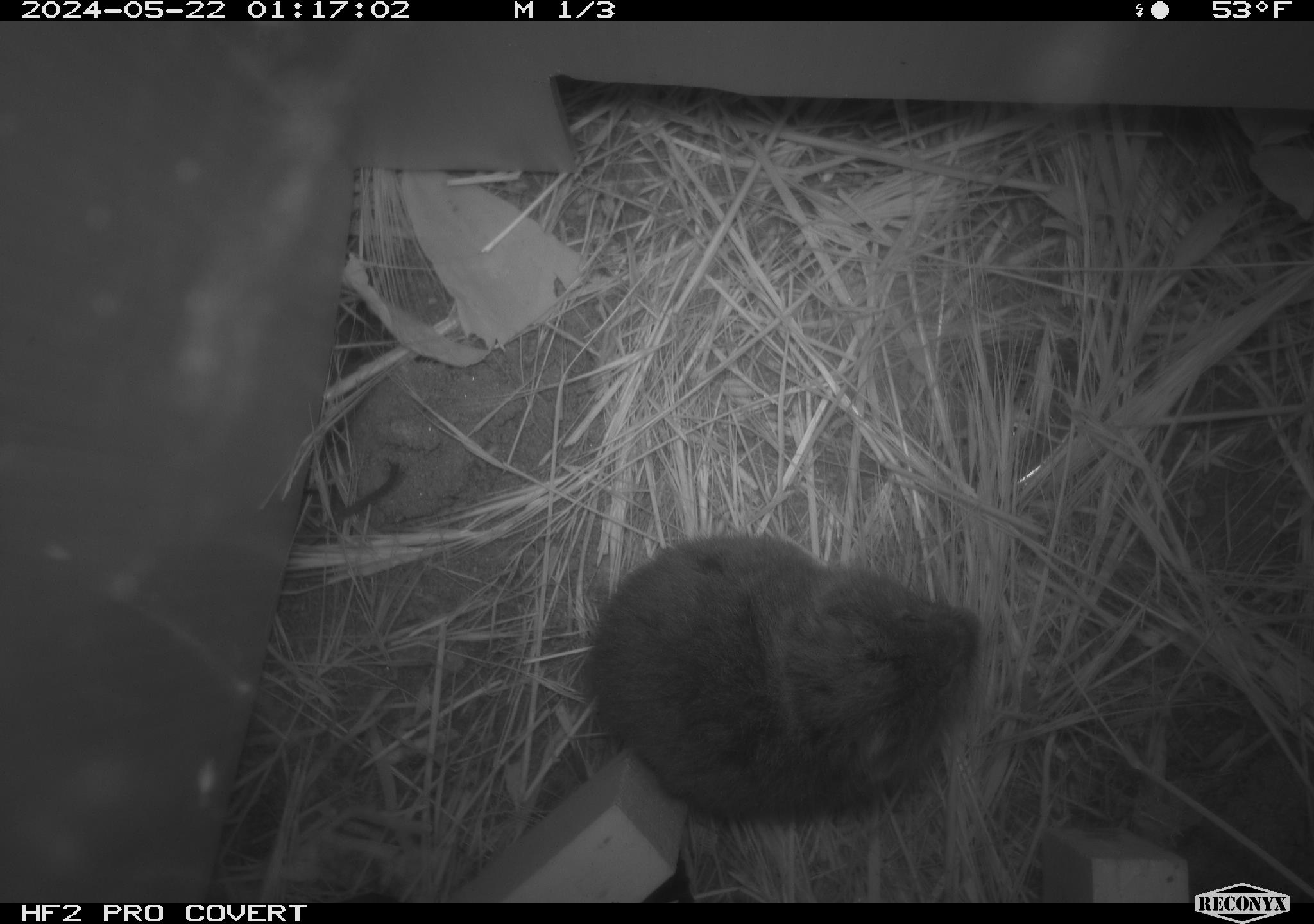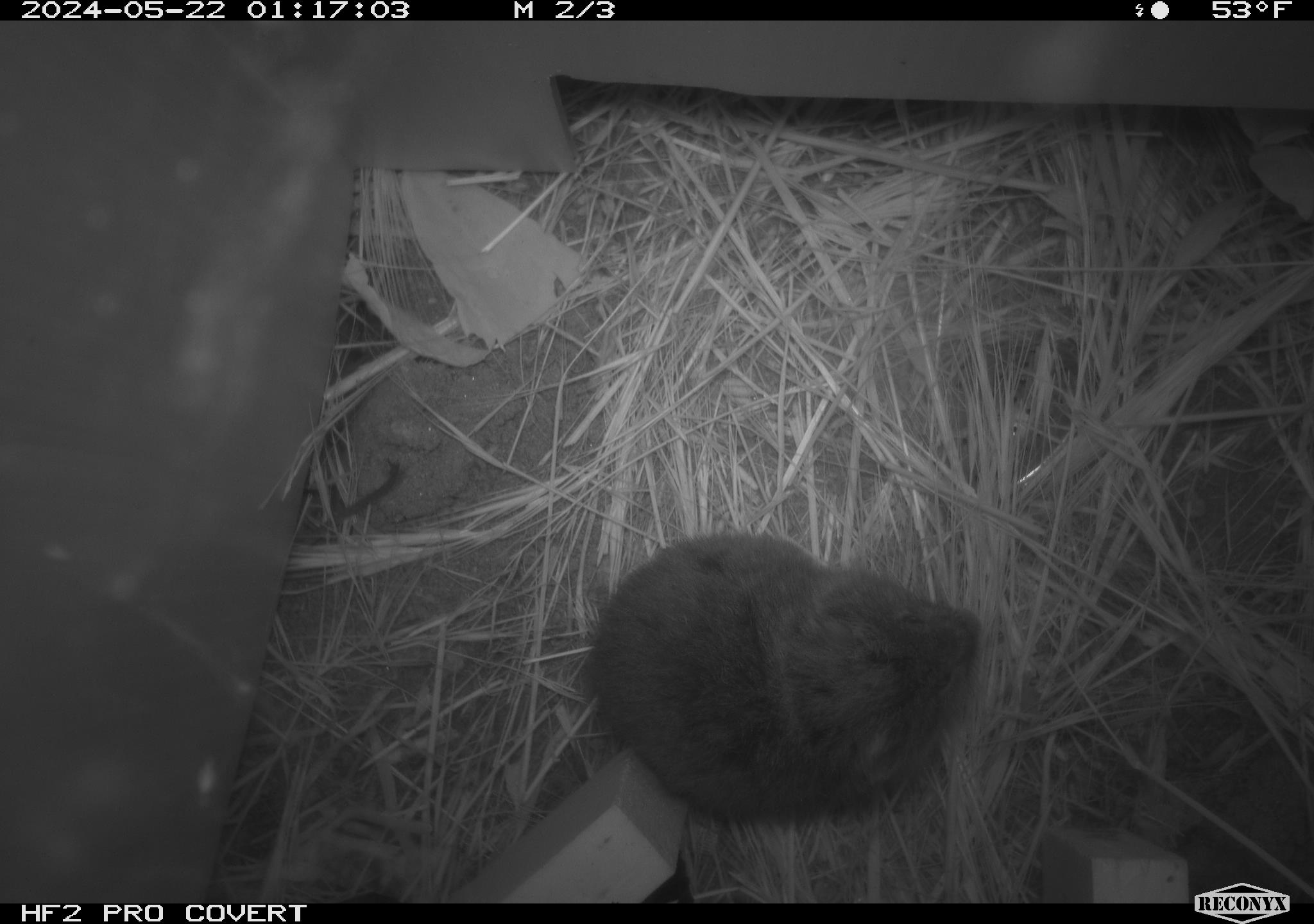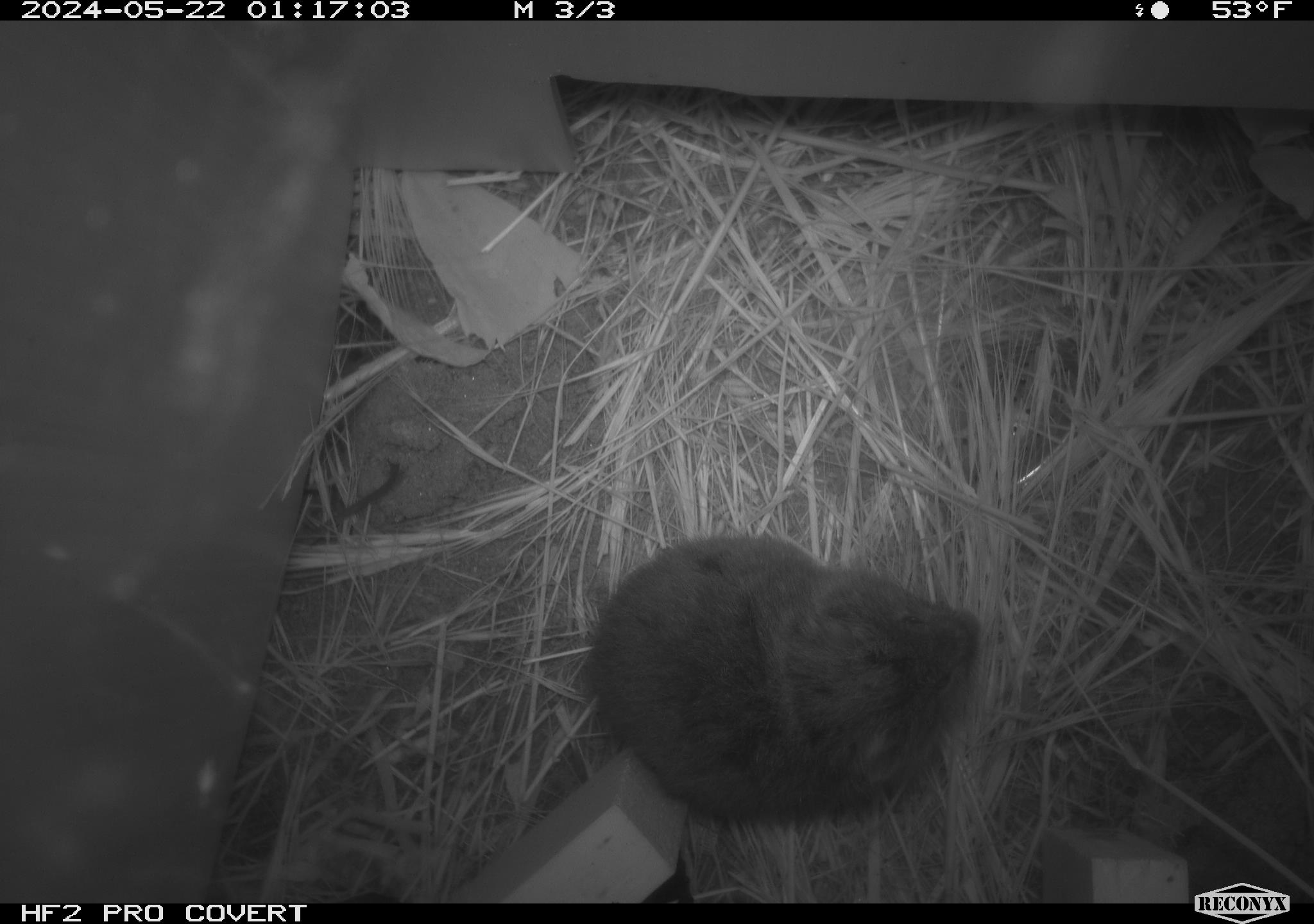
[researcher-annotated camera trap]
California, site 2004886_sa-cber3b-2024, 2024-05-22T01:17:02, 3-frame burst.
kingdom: Animalia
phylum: Chordata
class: Mammalia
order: Rodentia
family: Cricetidae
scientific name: Arvicolinae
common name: voles, lemmings, and muskrats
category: arvicolinae subfamily